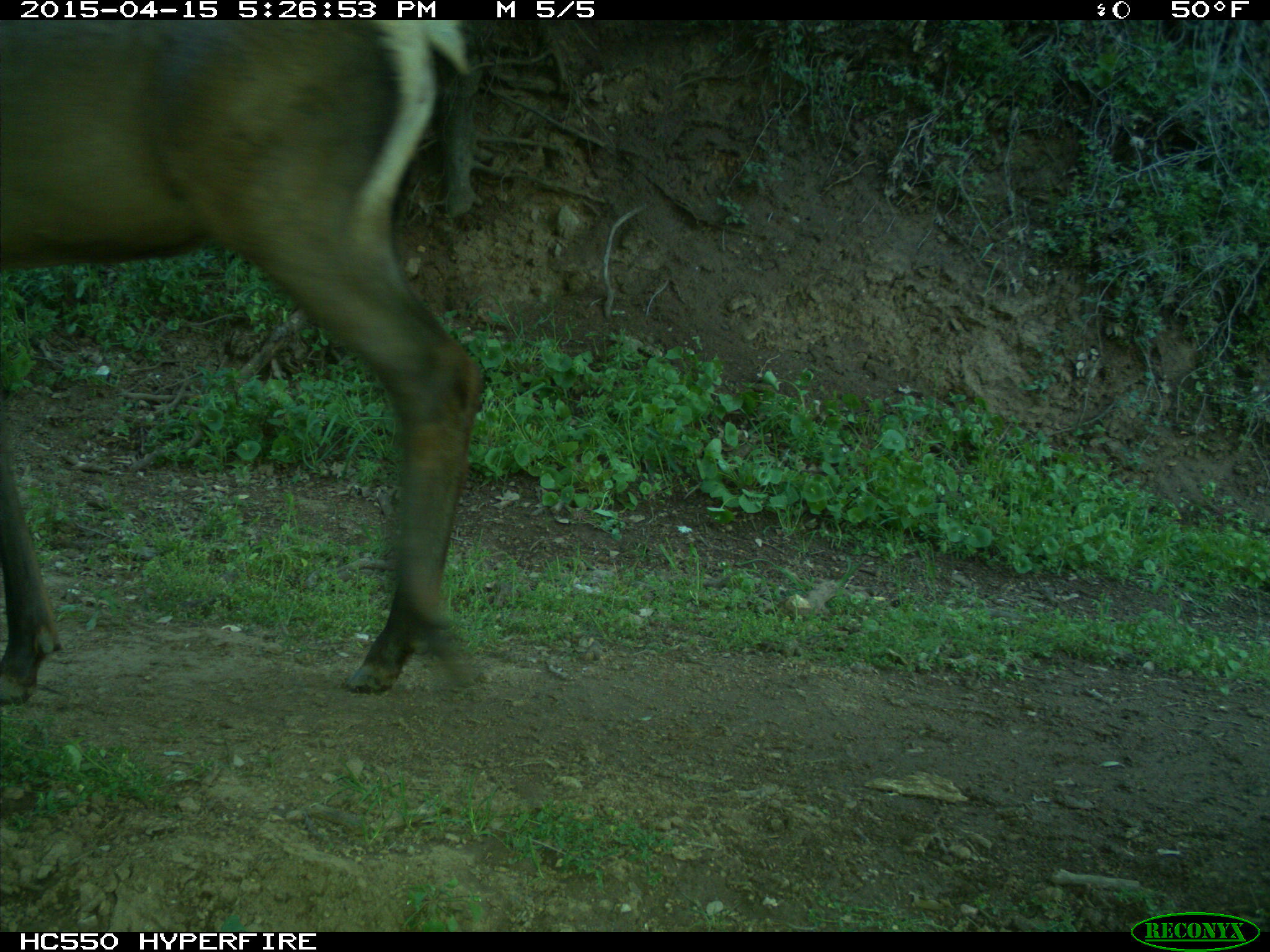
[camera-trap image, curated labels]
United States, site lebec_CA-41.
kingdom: Animalia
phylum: Chordata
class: Mammalia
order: Artiodactyla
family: Cervidae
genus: Cervus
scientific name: Cervus canadensis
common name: elk